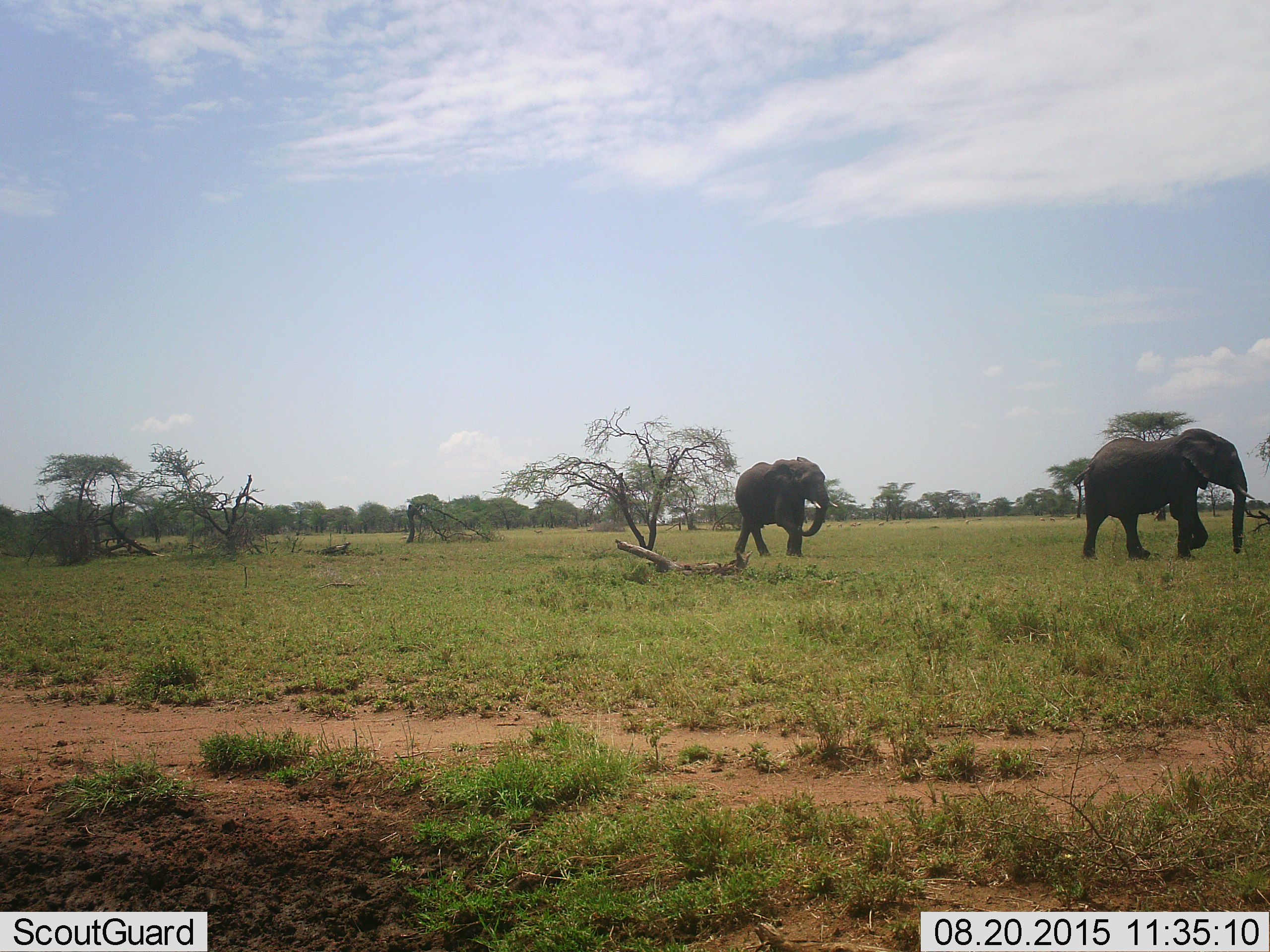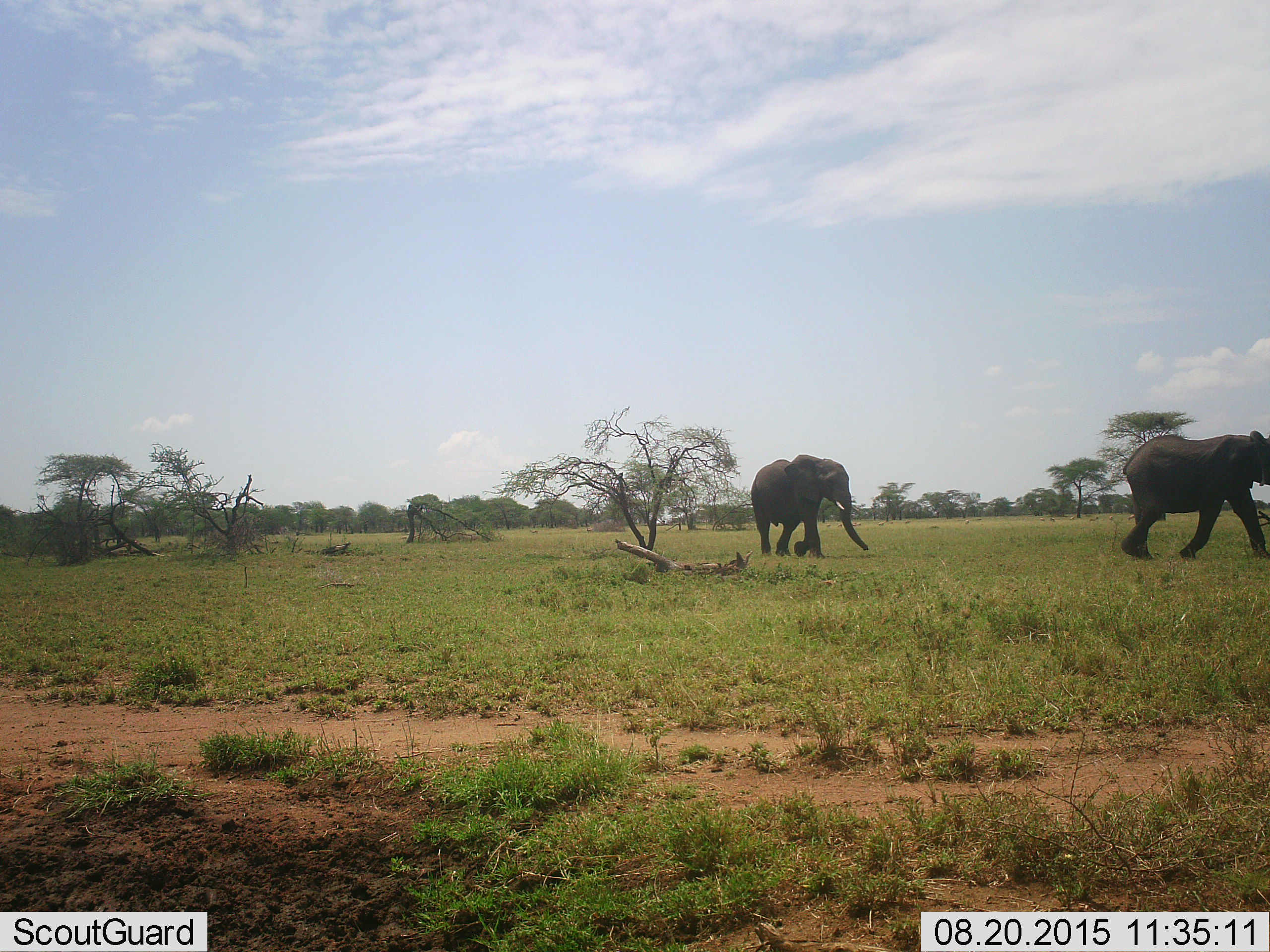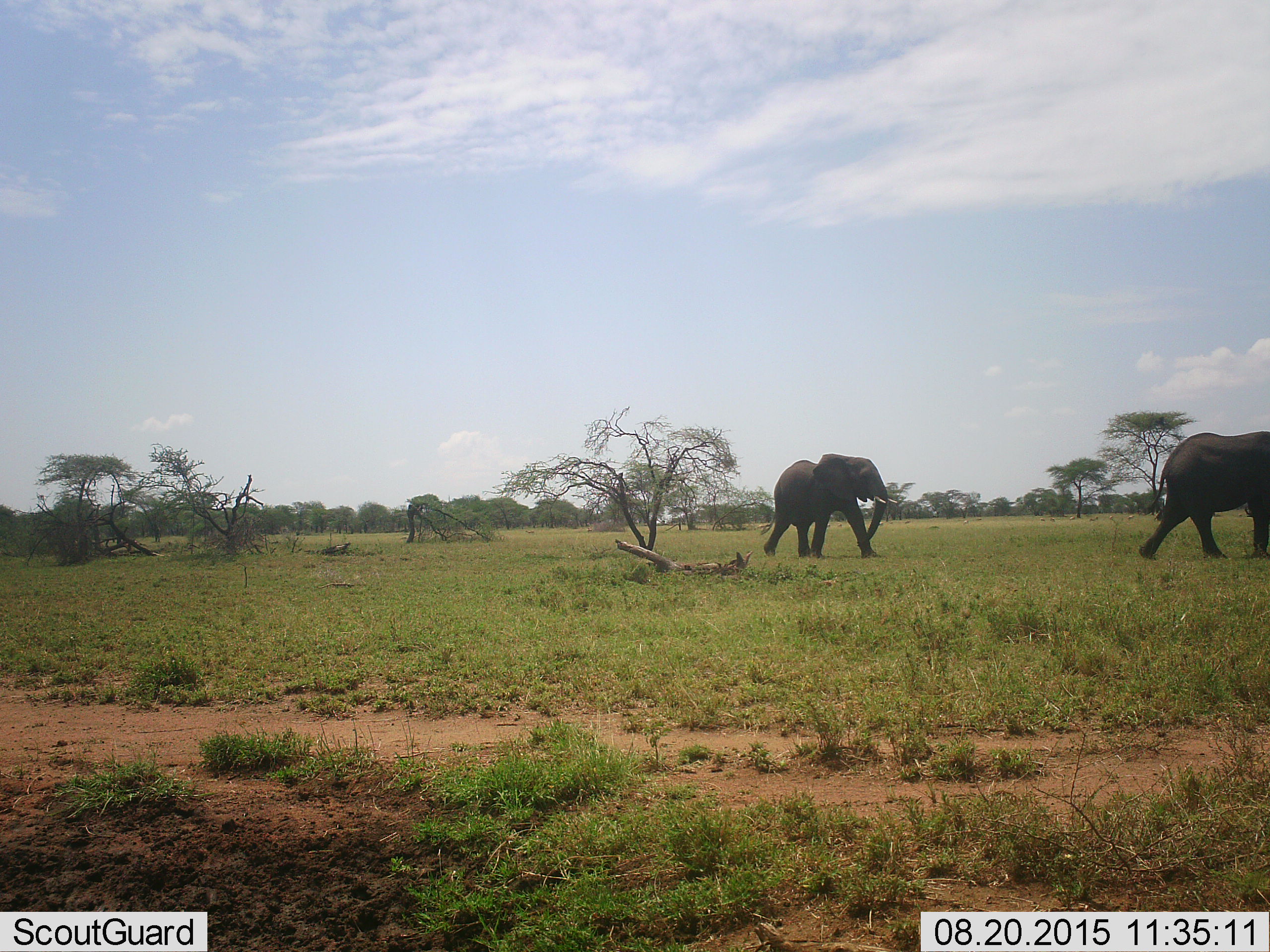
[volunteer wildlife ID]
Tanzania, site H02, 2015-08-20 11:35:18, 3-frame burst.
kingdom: Animalia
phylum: Chordata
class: Mammalia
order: Proboscidea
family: Elephantidae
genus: Loxodonta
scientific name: Loxodonta africana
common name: african bush elephant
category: elephant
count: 2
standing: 20%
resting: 0%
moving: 90%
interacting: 0%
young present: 0%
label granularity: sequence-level